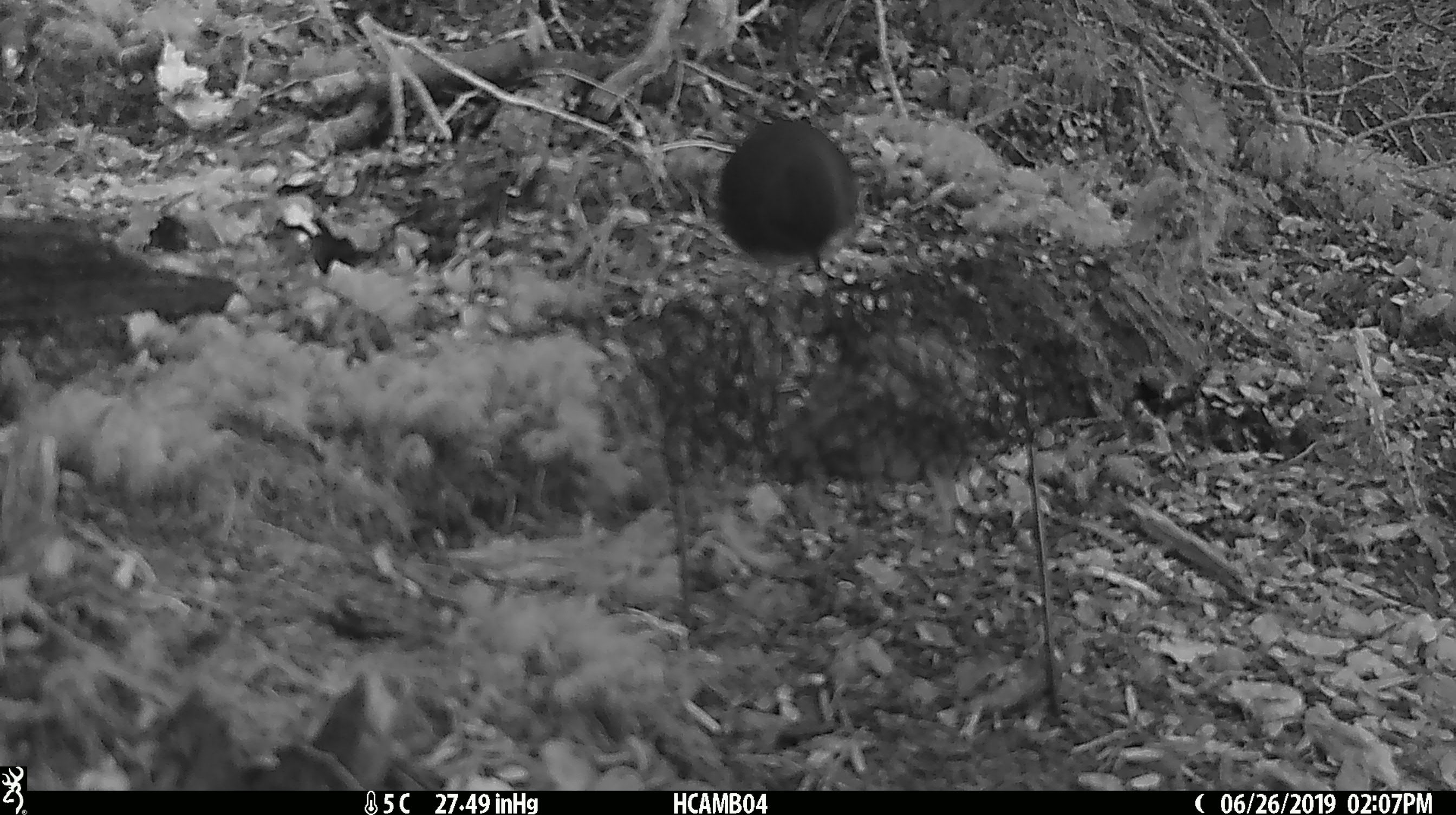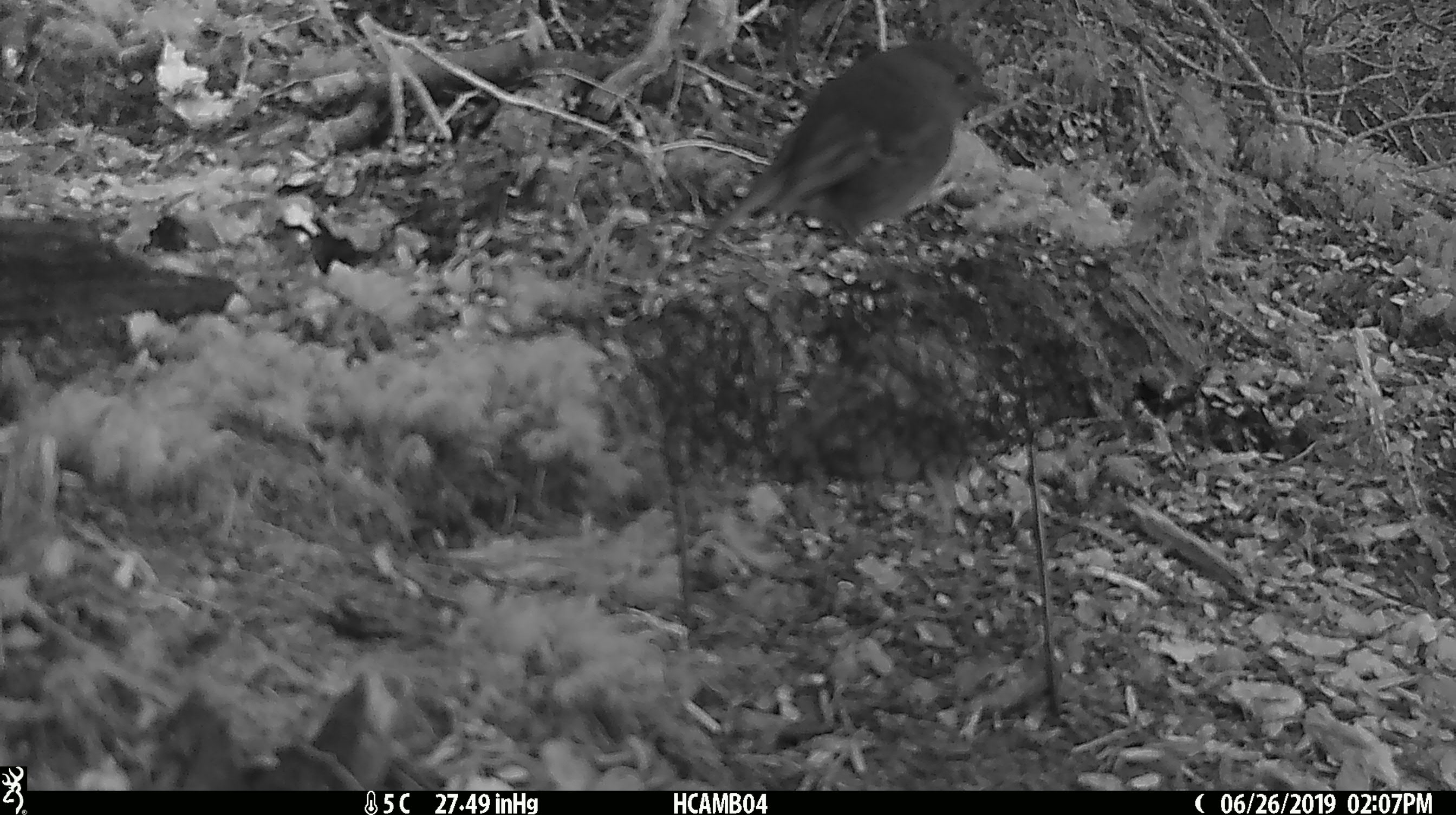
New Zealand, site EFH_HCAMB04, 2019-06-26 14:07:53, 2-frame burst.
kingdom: Animalia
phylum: Chordata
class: Aves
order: Passeriformes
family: Petroicidae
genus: Petroica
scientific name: Petroica australis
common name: new zealand robin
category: robin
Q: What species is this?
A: Robin (new zealand robin) (Petroica australis).